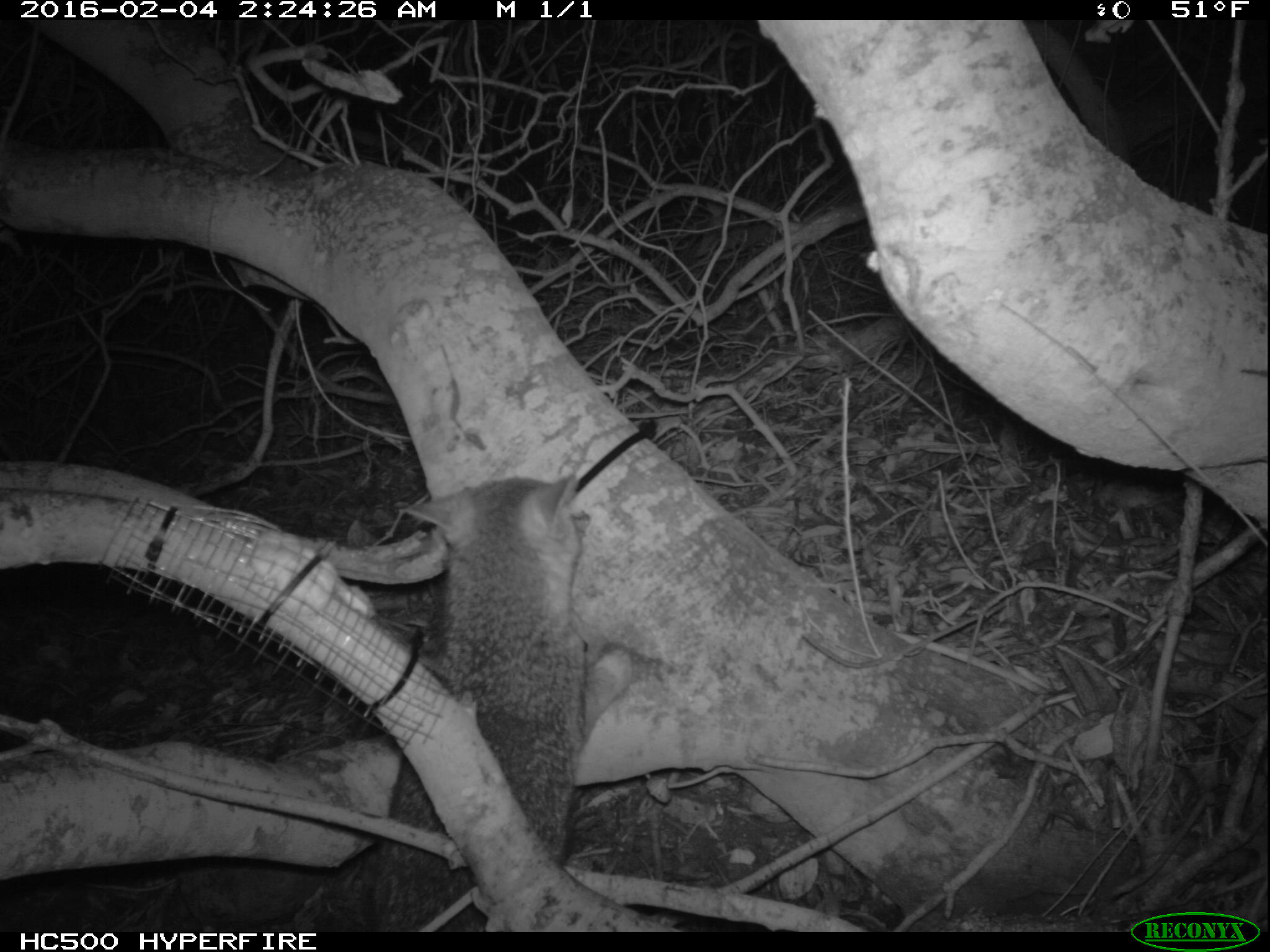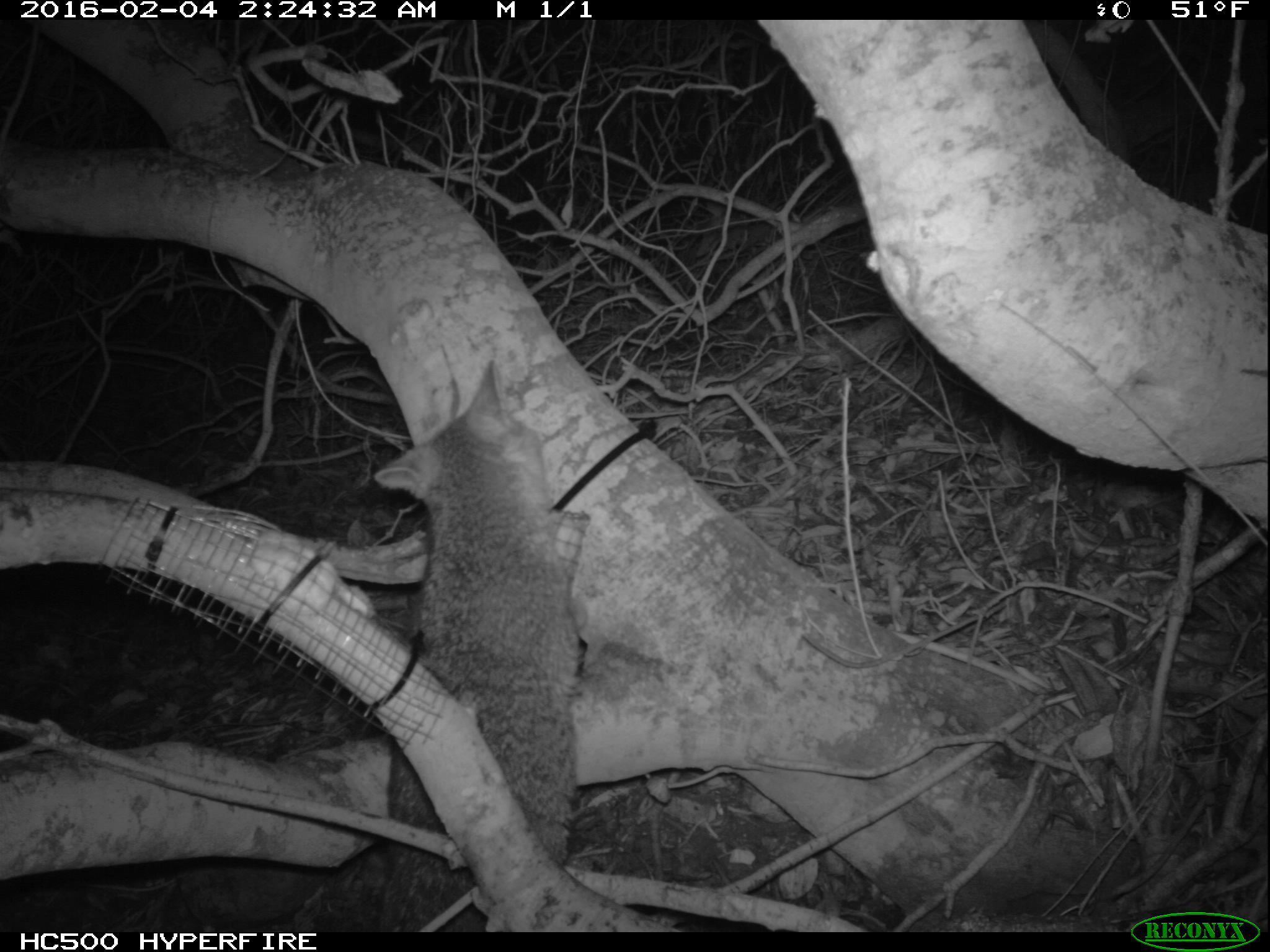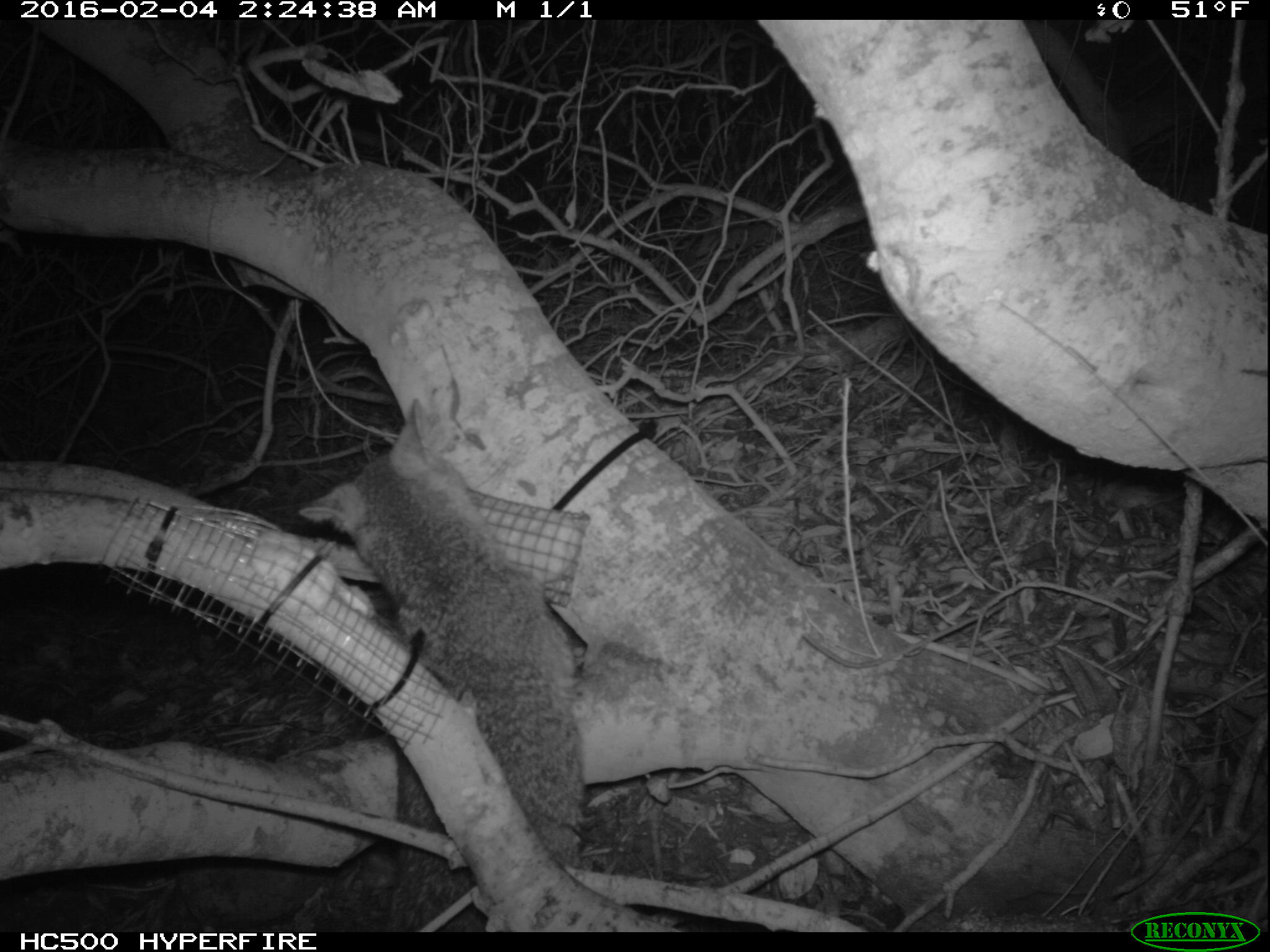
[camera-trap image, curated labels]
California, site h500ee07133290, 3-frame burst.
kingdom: Animalia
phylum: Chordata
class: Mammalia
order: Carnivora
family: Canidae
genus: Urocyon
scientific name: Urocyon littoralis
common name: island fox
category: fox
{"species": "fox (island fox) (Urocyon littoralis)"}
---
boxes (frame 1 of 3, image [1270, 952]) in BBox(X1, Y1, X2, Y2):
fox: BBox(375, 473, 640, 929)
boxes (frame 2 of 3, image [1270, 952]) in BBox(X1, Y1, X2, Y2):
fox: BBox(303, 359, 591, 928)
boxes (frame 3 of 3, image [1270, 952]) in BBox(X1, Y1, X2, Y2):
fox: BBox(287, 398, 587, 932)